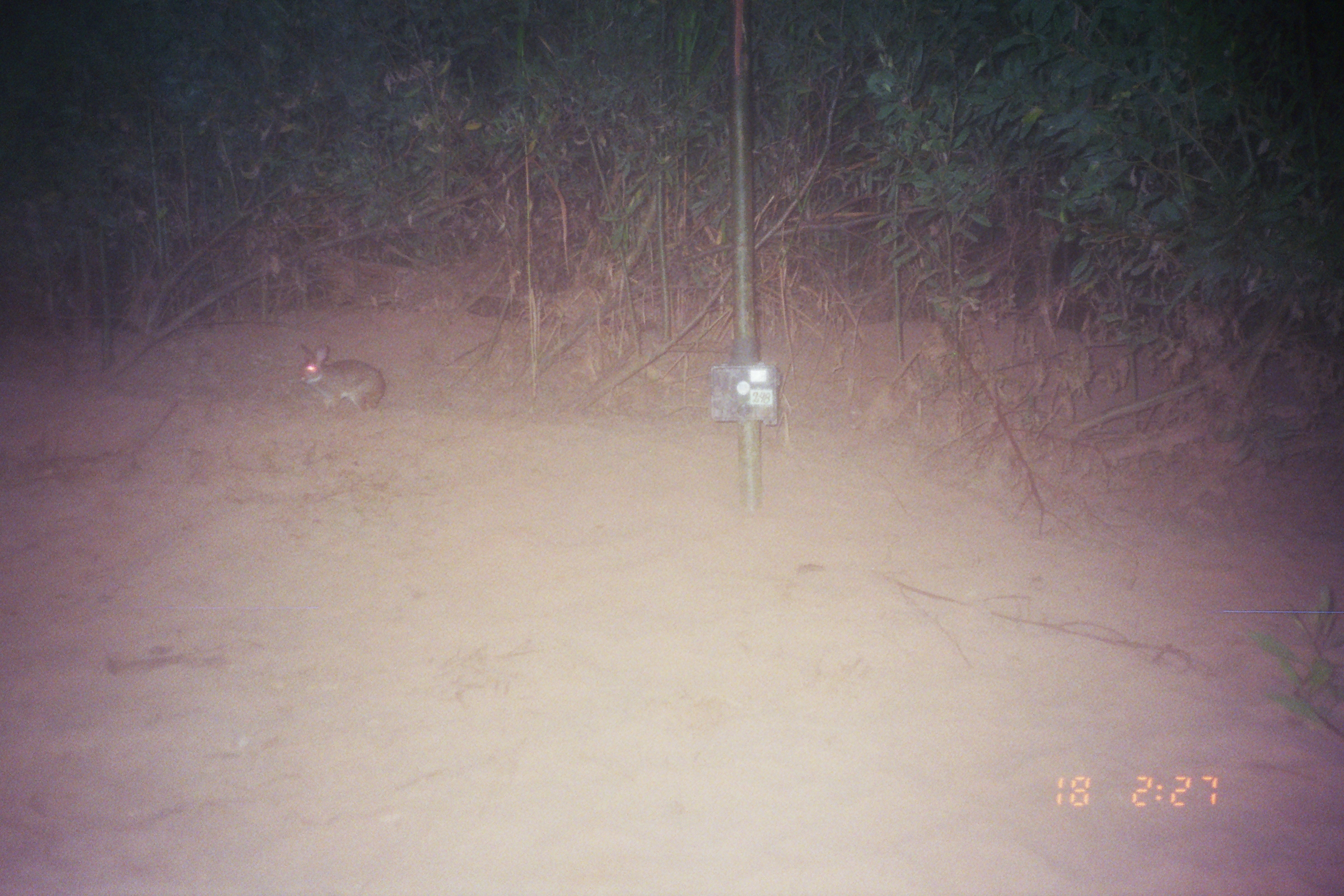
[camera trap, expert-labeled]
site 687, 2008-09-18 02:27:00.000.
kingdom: Animalia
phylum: Chordata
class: Mammalia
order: Lagomorpha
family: Leporidae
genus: Sylvilagus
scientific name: Sylvilagus brasiliensis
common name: tapeti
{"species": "Sylvilagus brasiliensis (tapeti)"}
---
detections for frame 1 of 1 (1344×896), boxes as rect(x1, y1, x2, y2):
sylvilagus brasiliensis: rect(297, 343, 385, 413)